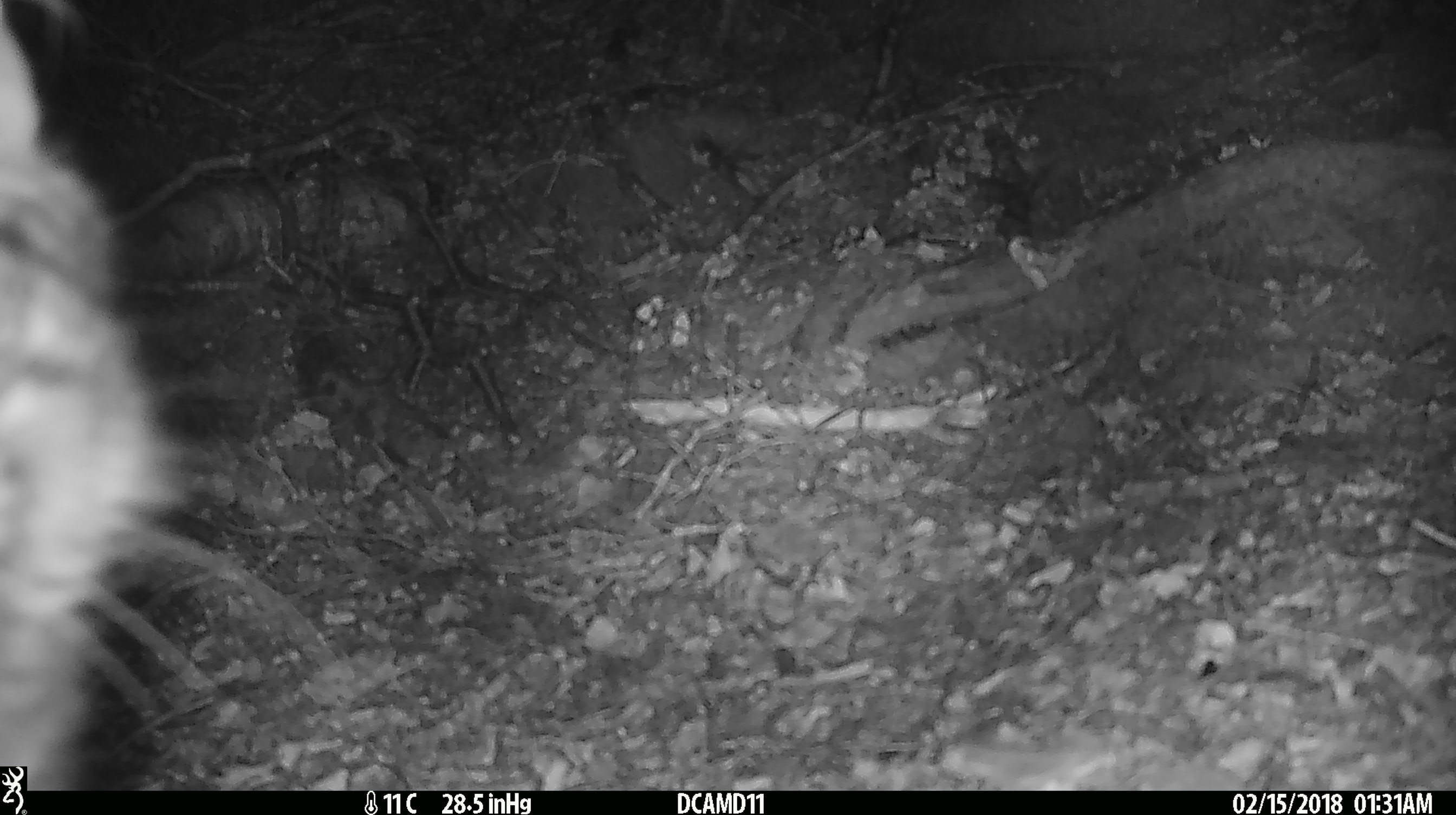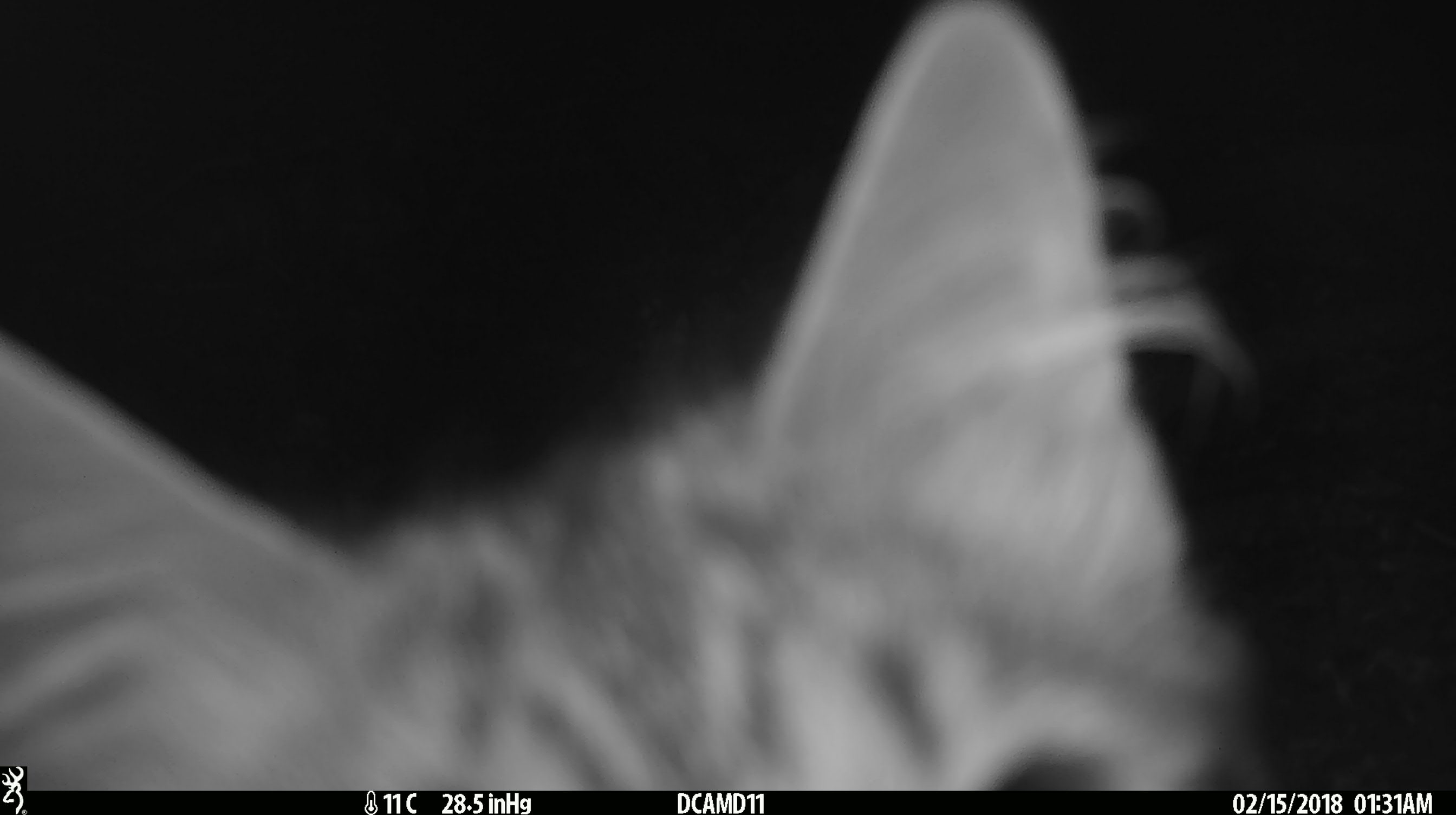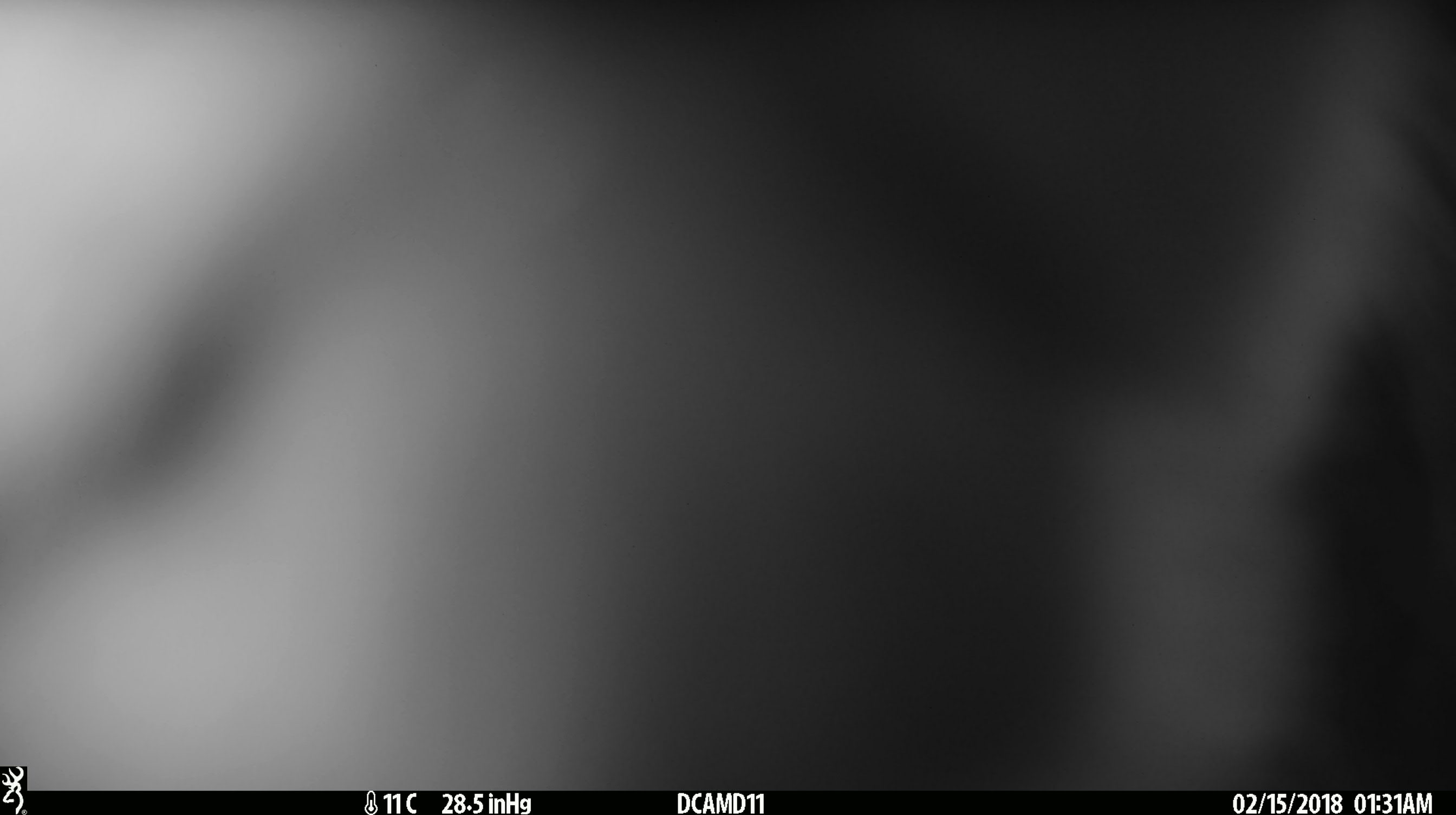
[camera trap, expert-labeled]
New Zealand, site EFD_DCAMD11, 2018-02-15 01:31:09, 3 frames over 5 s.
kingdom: Animalia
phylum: Chordata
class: Mammalia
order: Carnivora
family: Felidae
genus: Felis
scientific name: Felis catus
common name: domestic cat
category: cat